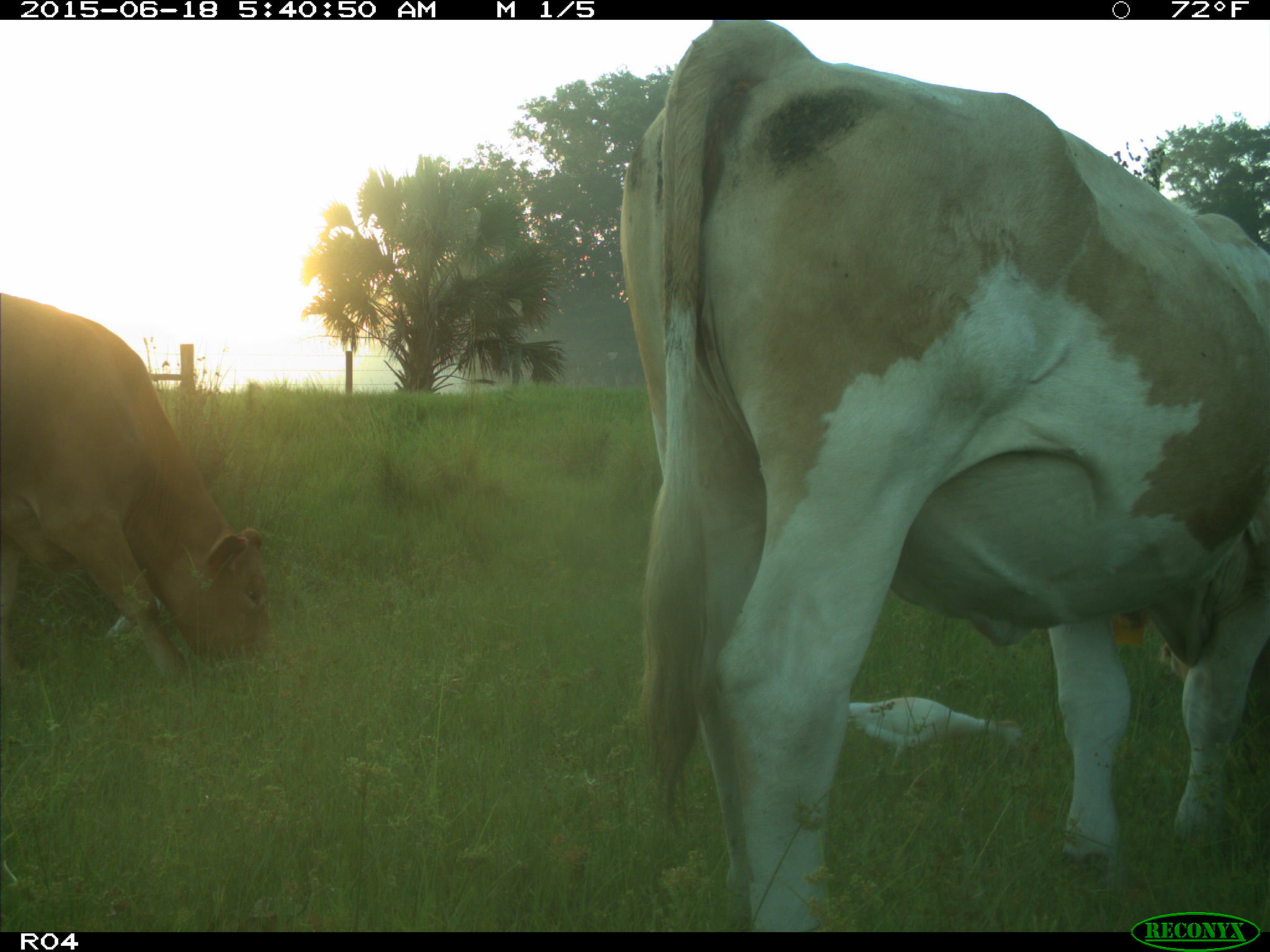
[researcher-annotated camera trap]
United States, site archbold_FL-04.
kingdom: Animalia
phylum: Chordata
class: Mammalia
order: Artiodactyla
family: Bovidae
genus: Bos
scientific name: Bos taurus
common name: domestic cow